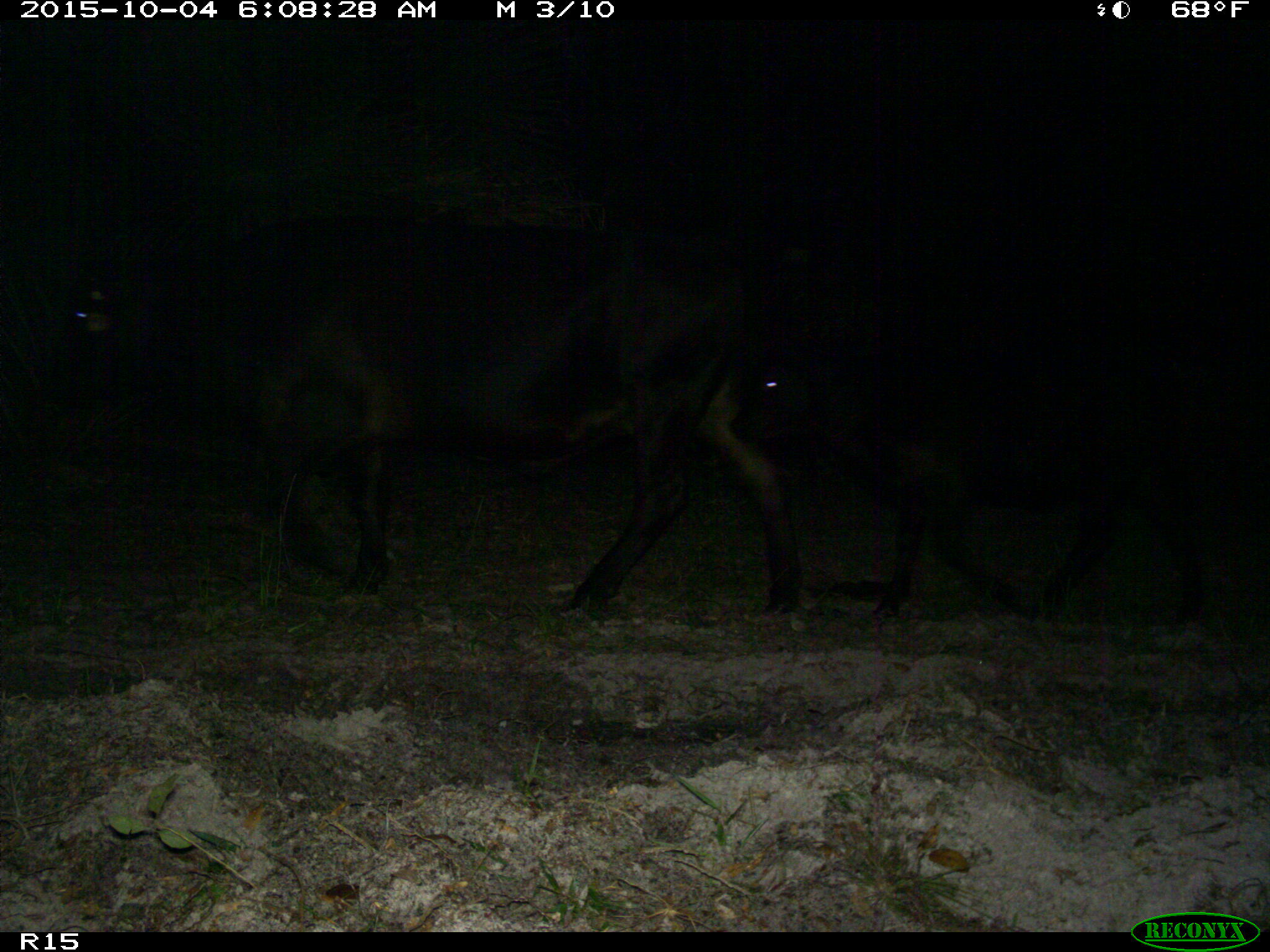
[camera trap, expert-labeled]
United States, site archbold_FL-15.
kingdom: Animalia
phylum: Chordata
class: Mammalia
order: Artiodactyla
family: Bovidae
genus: Bos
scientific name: Bos taurus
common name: domestic cow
Bos taurus (domestic cow).